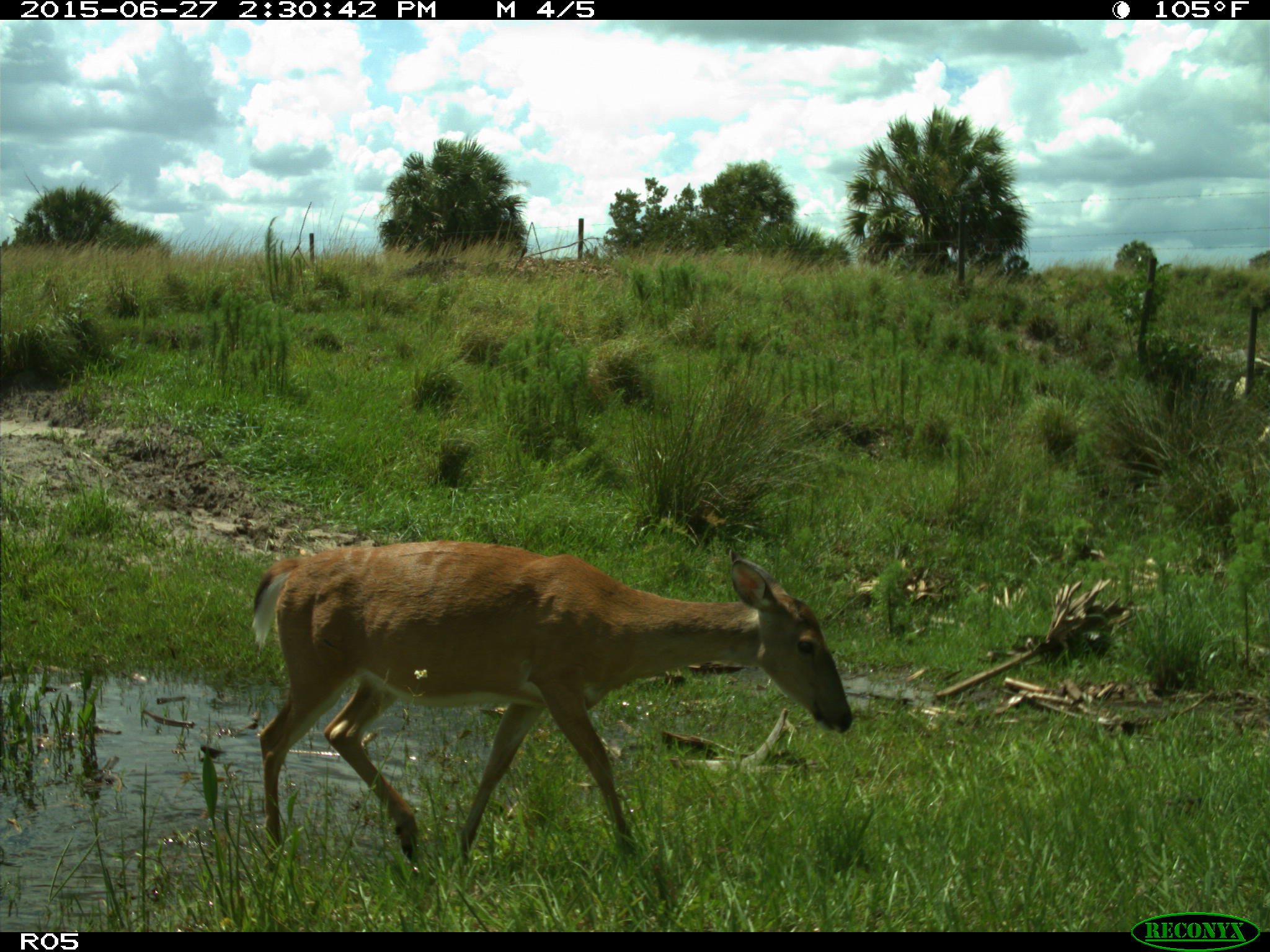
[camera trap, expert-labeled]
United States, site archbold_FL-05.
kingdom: Animalia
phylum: Chordata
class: Mammalia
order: Artiodactyla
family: Cervidae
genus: Odocoileus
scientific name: Odocoileus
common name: deer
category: unidentified deer